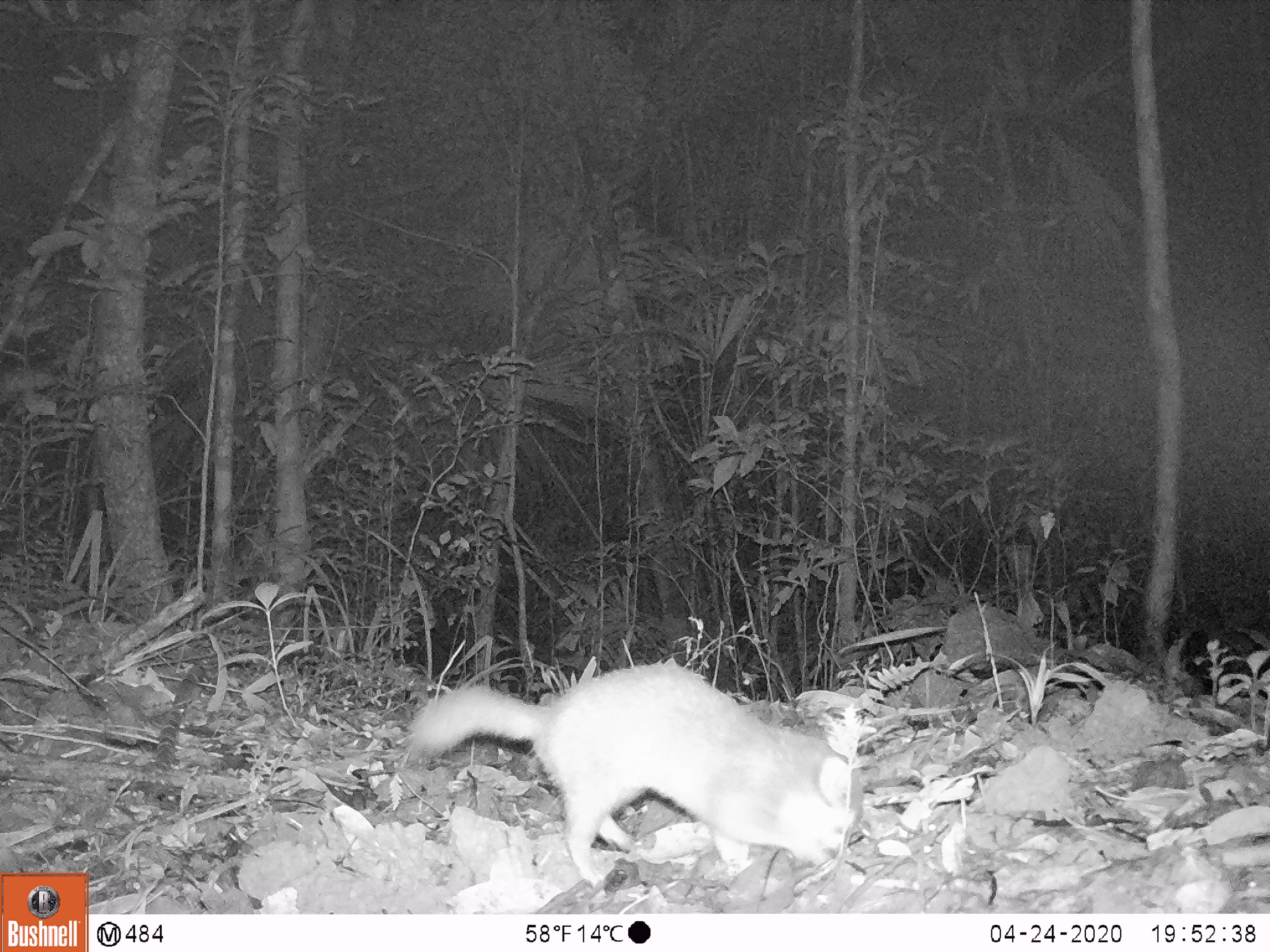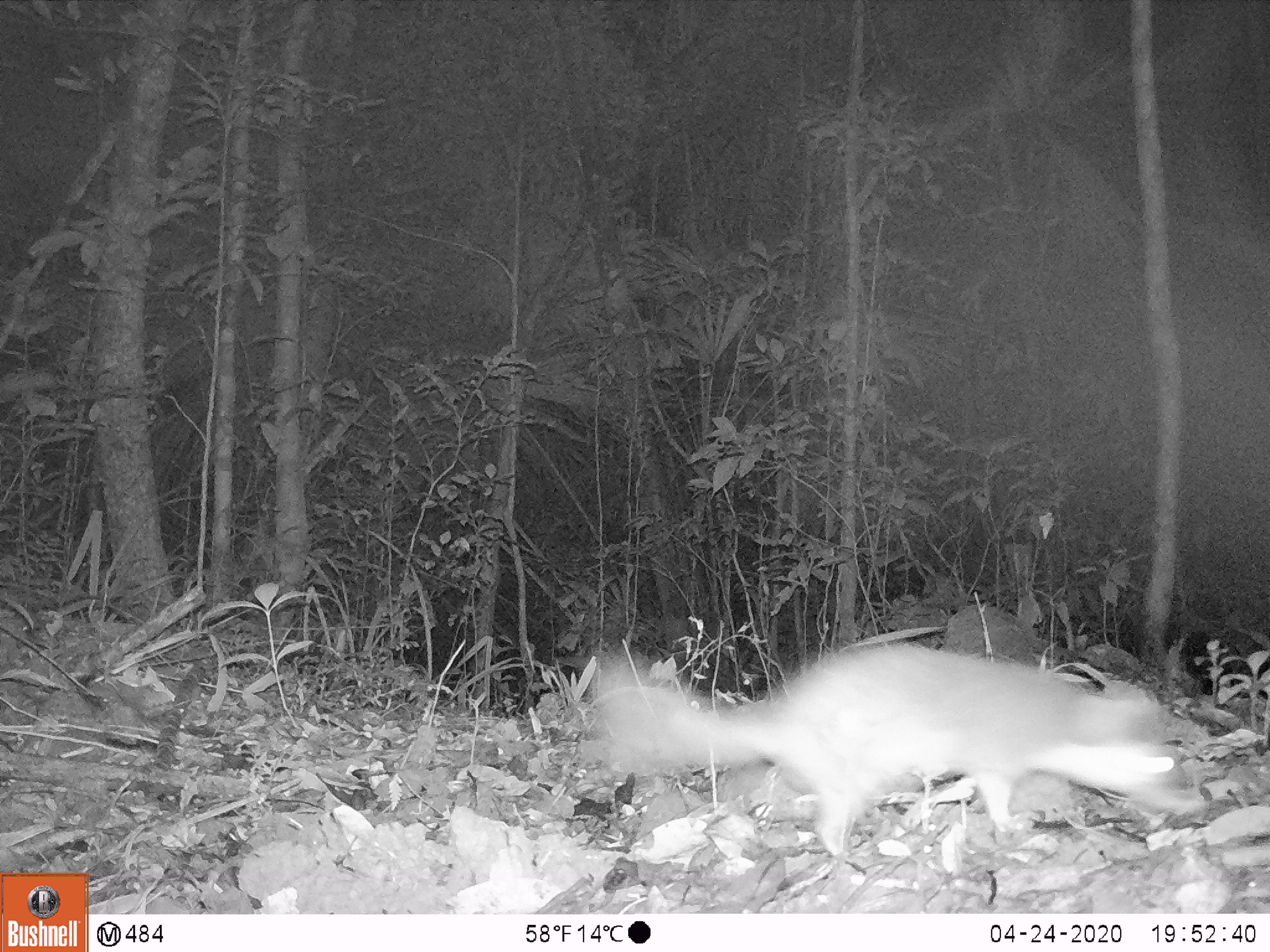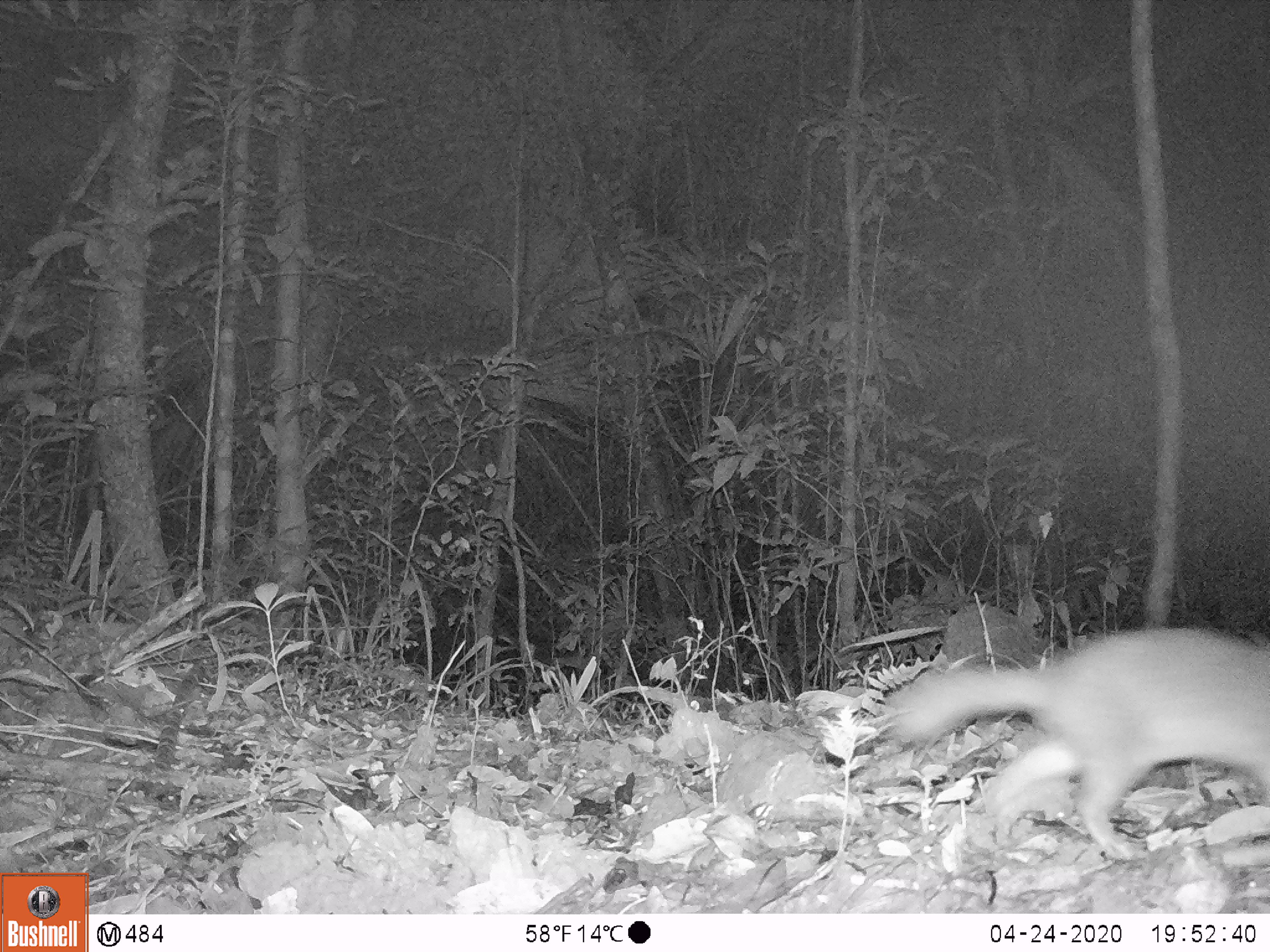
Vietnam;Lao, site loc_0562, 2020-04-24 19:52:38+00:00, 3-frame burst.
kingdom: Animalia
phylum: Chordata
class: Mammalia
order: Carnivora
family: Mustelidae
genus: Melogale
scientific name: Melogale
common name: ferret badger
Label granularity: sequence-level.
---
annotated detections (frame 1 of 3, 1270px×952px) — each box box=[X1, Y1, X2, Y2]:
ferret badger: box=[404, 658, 855, 884]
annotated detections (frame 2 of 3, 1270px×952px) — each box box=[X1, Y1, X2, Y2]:
ferret badger: box=[593, 639, 1204, 860]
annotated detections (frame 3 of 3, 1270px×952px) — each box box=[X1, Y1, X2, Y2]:
ferret badger: box=[886, 627, 1270, 860]